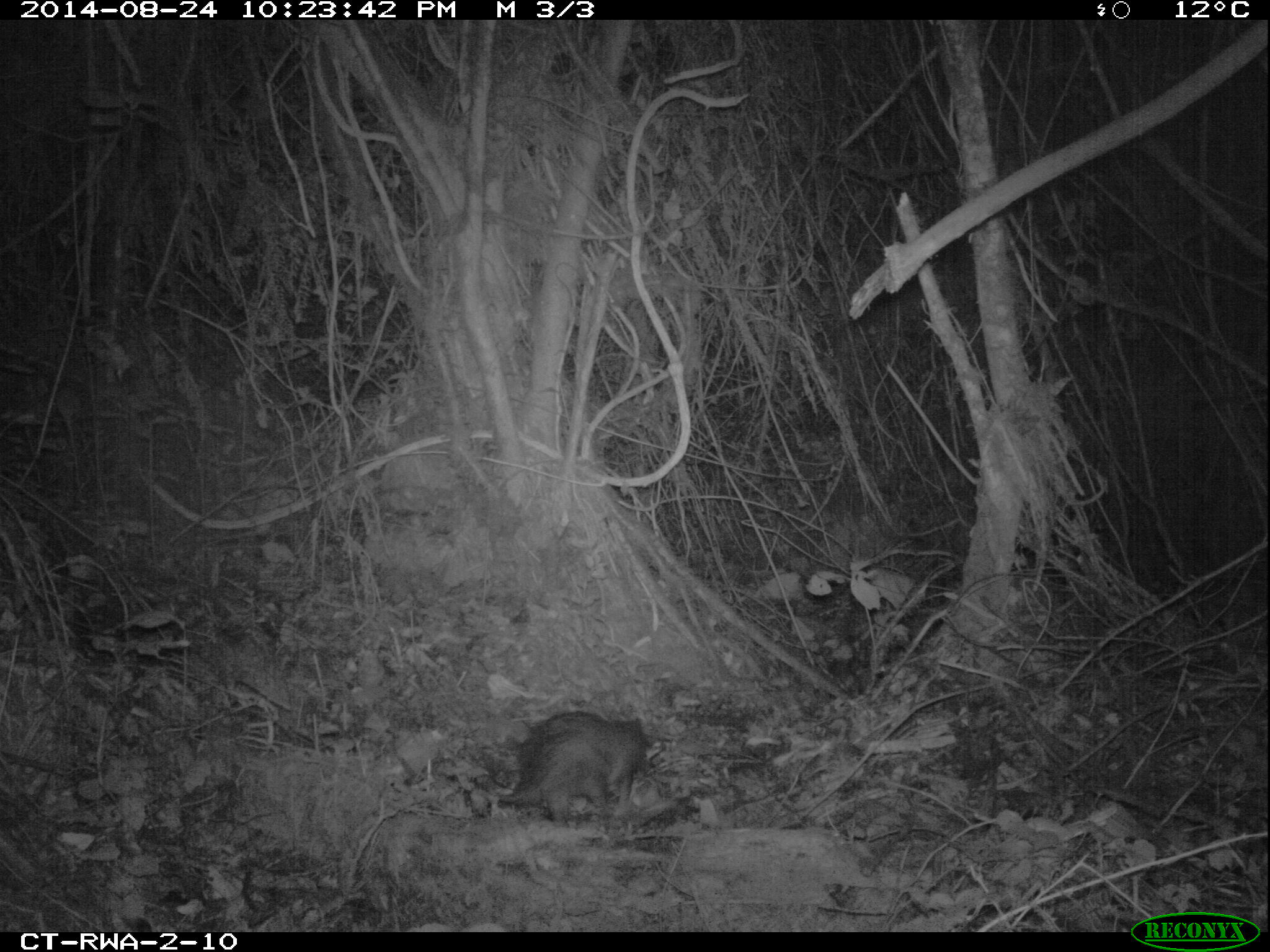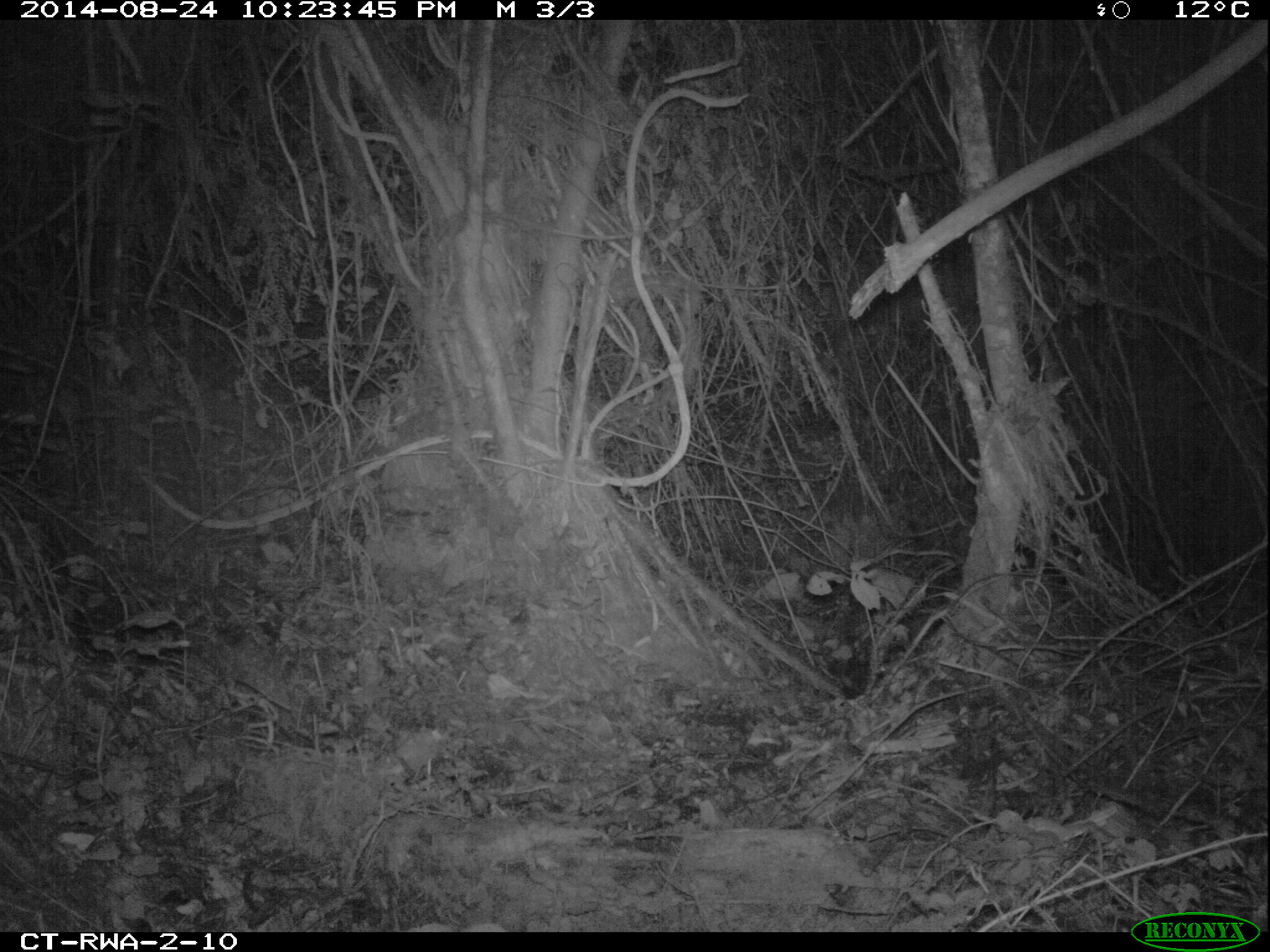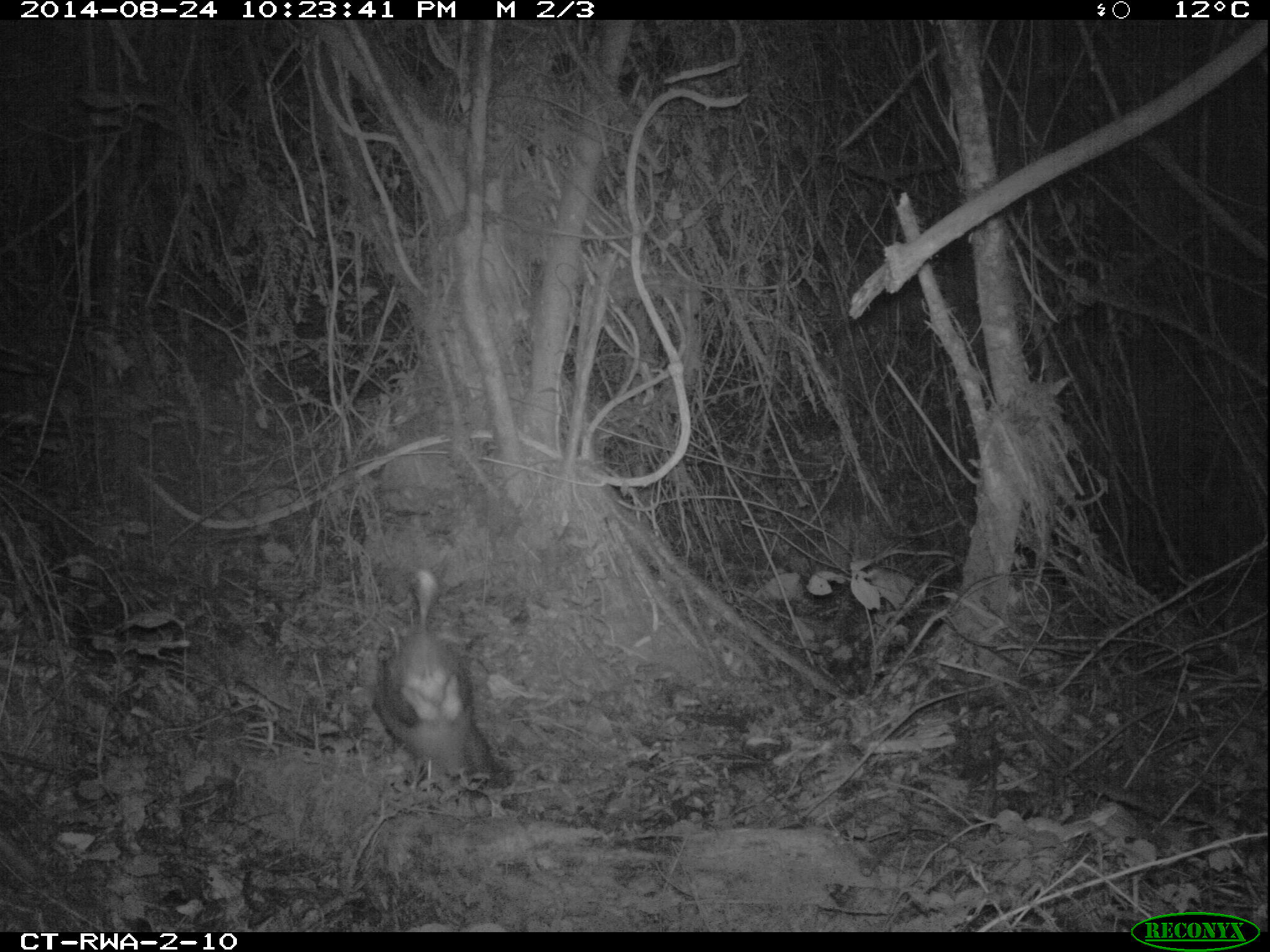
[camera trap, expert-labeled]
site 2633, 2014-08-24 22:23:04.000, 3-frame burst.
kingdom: Animalia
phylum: Chordata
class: Mammalia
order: Rodentia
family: Hystricidae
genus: Atherurus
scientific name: Atherurus africanus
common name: african brush-tailed porcupine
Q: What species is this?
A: Atherurus africanus (african brush-tailed porcupine).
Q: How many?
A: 1.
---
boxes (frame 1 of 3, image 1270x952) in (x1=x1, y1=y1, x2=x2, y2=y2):
atherurus africanus: (x1=465, y1=706, x2=651, y2=828)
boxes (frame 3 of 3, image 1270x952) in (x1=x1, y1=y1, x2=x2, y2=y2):
atherurus africanus: (x1=365, y1=562, x2=502, y2=793)